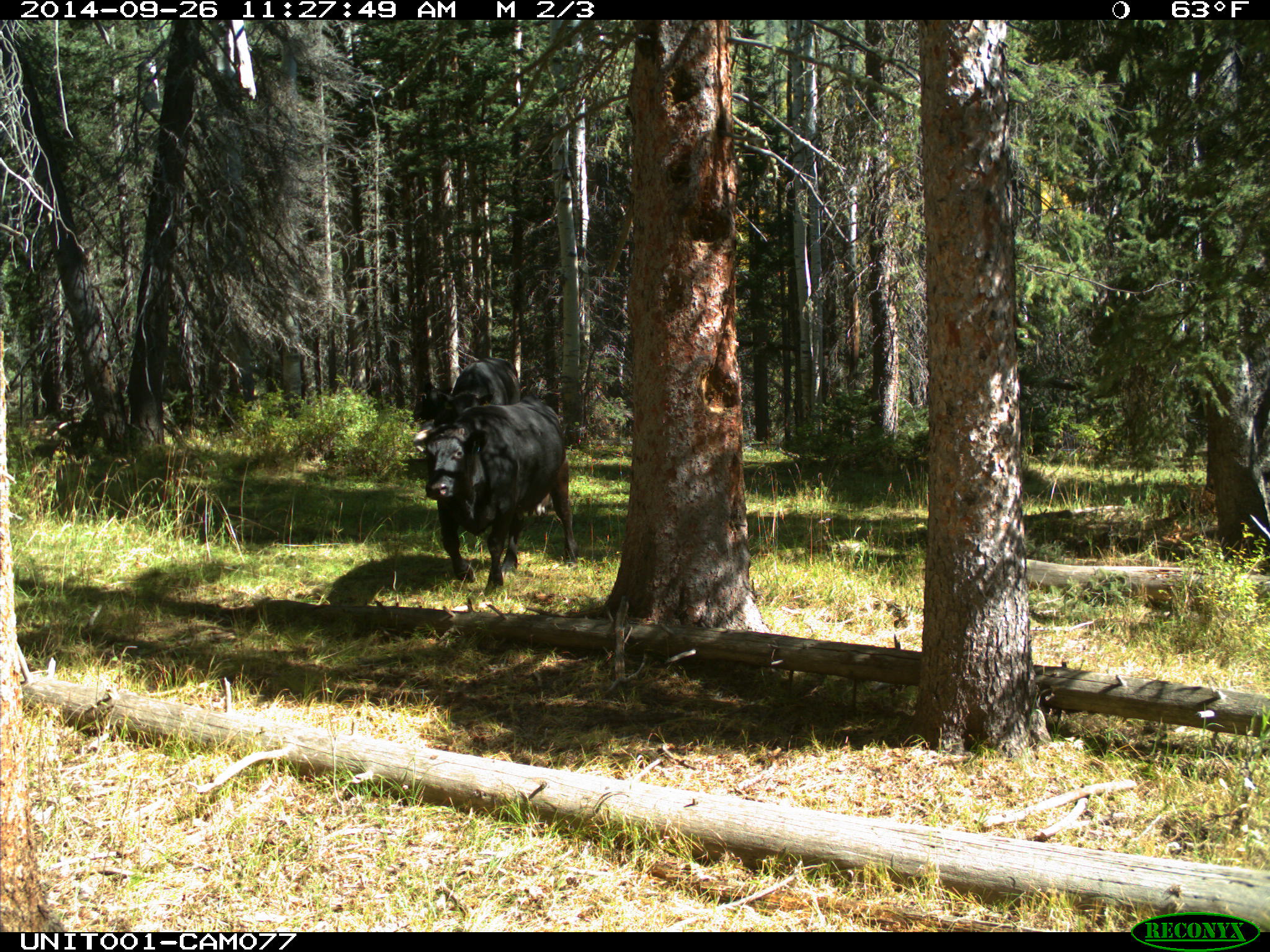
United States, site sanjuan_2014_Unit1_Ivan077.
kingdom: Animalia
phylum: Chordata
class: Mammalia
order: Artiodactyla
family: Bovidae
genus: Bos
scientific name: Bos taurus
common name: domestic cow